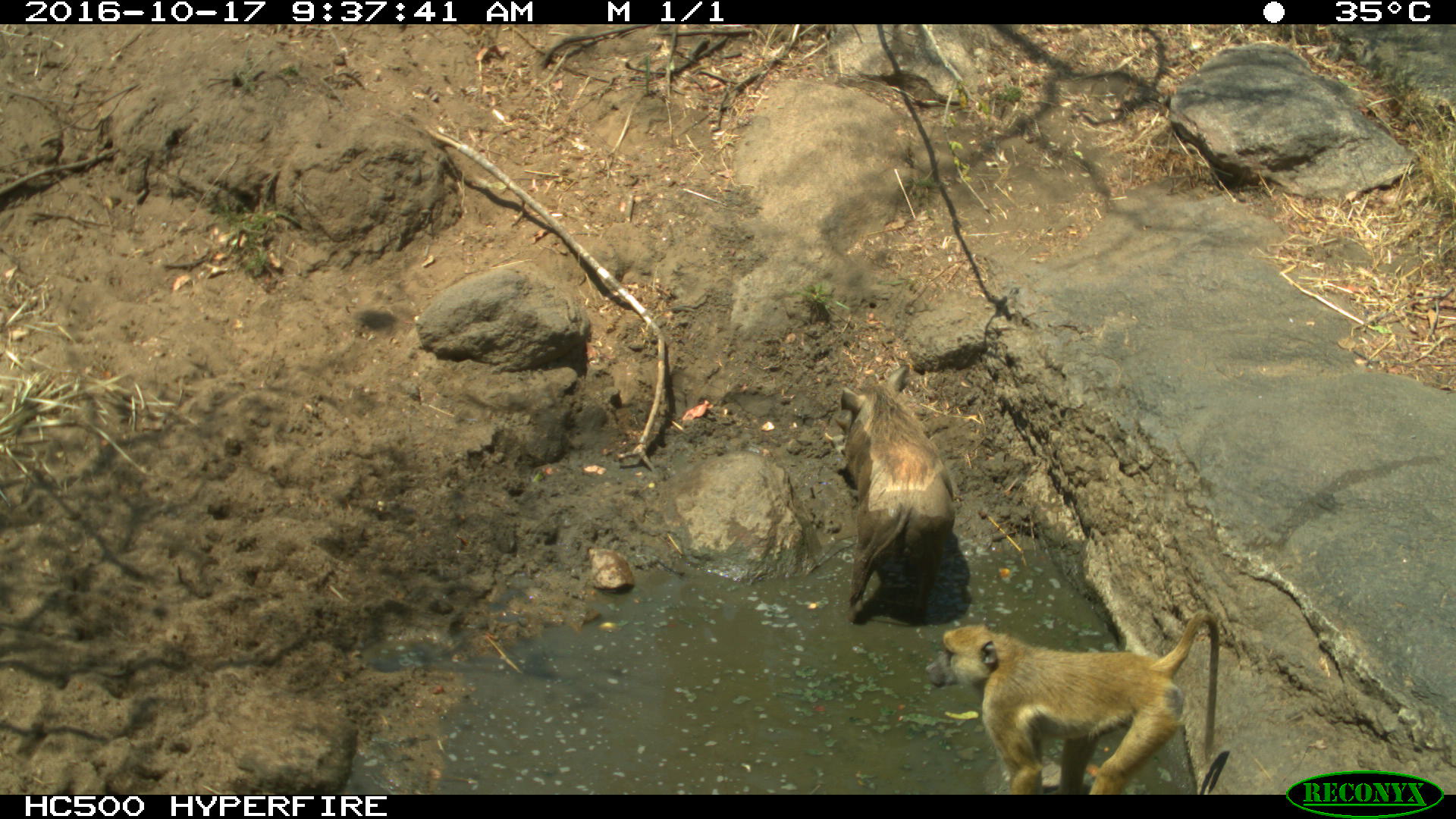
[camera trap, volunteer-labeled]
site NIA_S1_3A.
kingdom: Animalia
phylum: Chordata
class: Mammalia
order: Primates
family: Cercopithecidae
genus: Papio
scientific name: Papio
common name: baboon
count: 1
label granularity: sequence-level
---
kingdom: Animalia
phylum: Chordata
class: Mammalia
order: Artiodactyla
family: Suidae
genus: Phacochoerus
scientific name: Phacochoerus africanus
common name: warthog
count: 1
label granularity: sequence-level